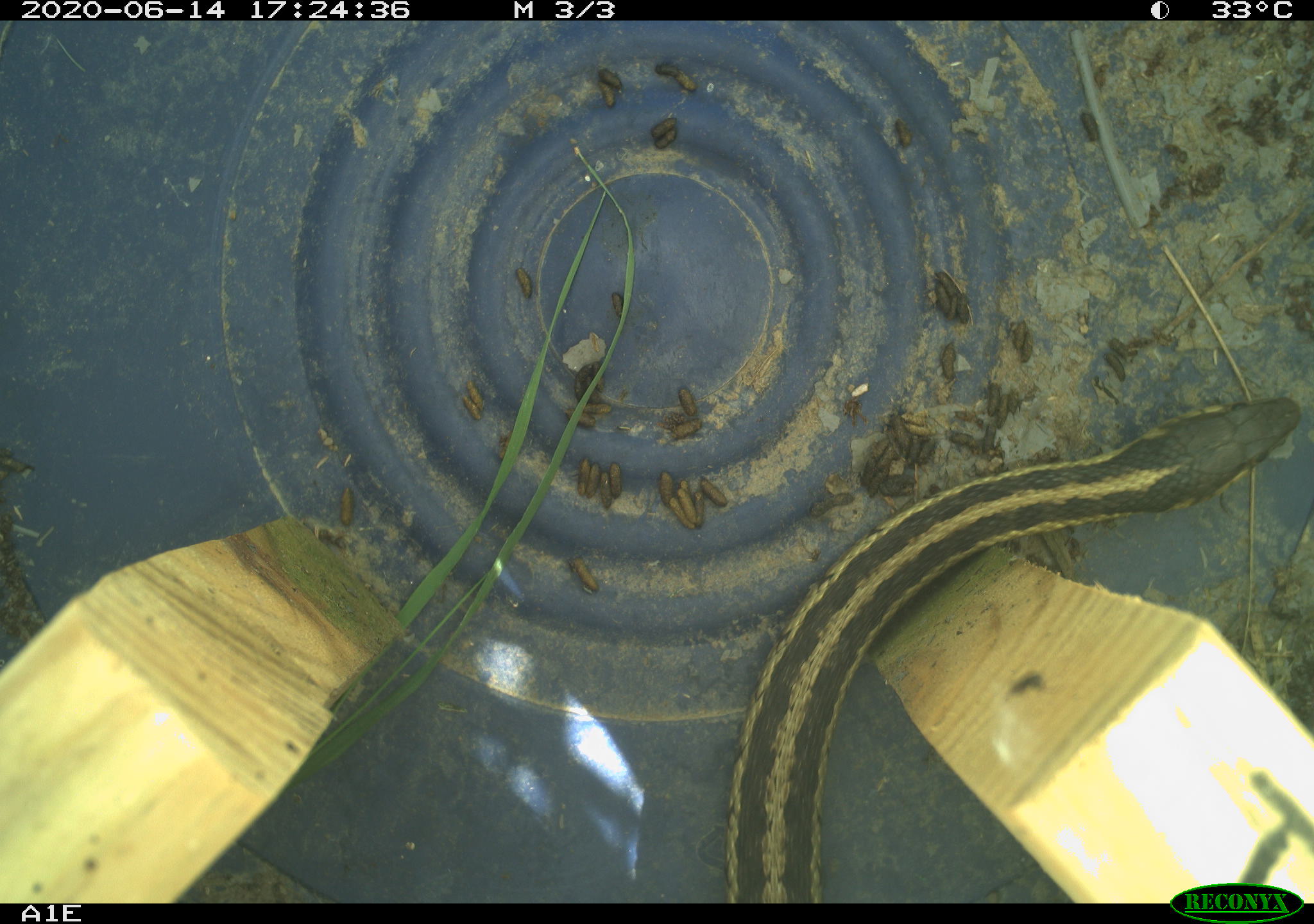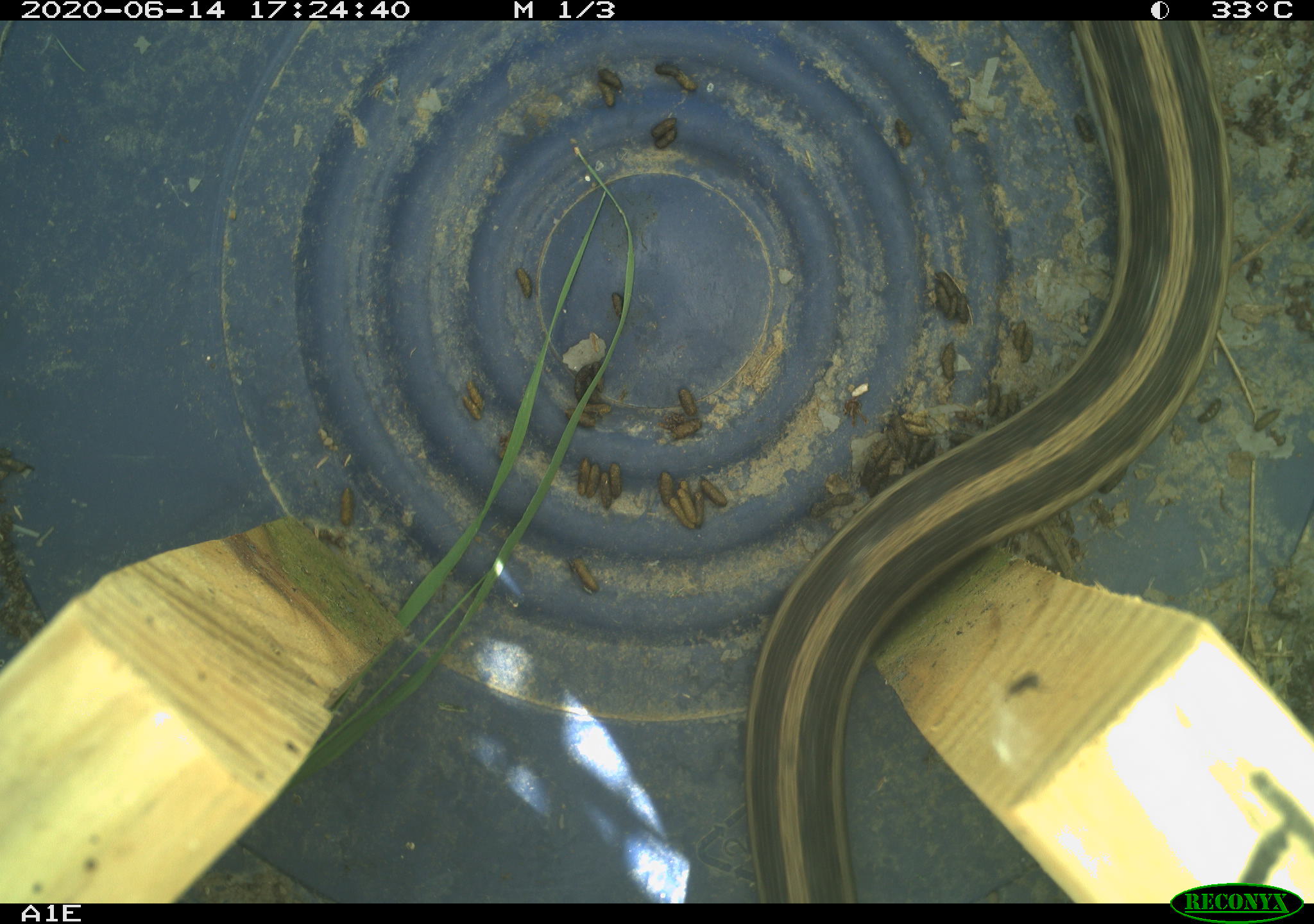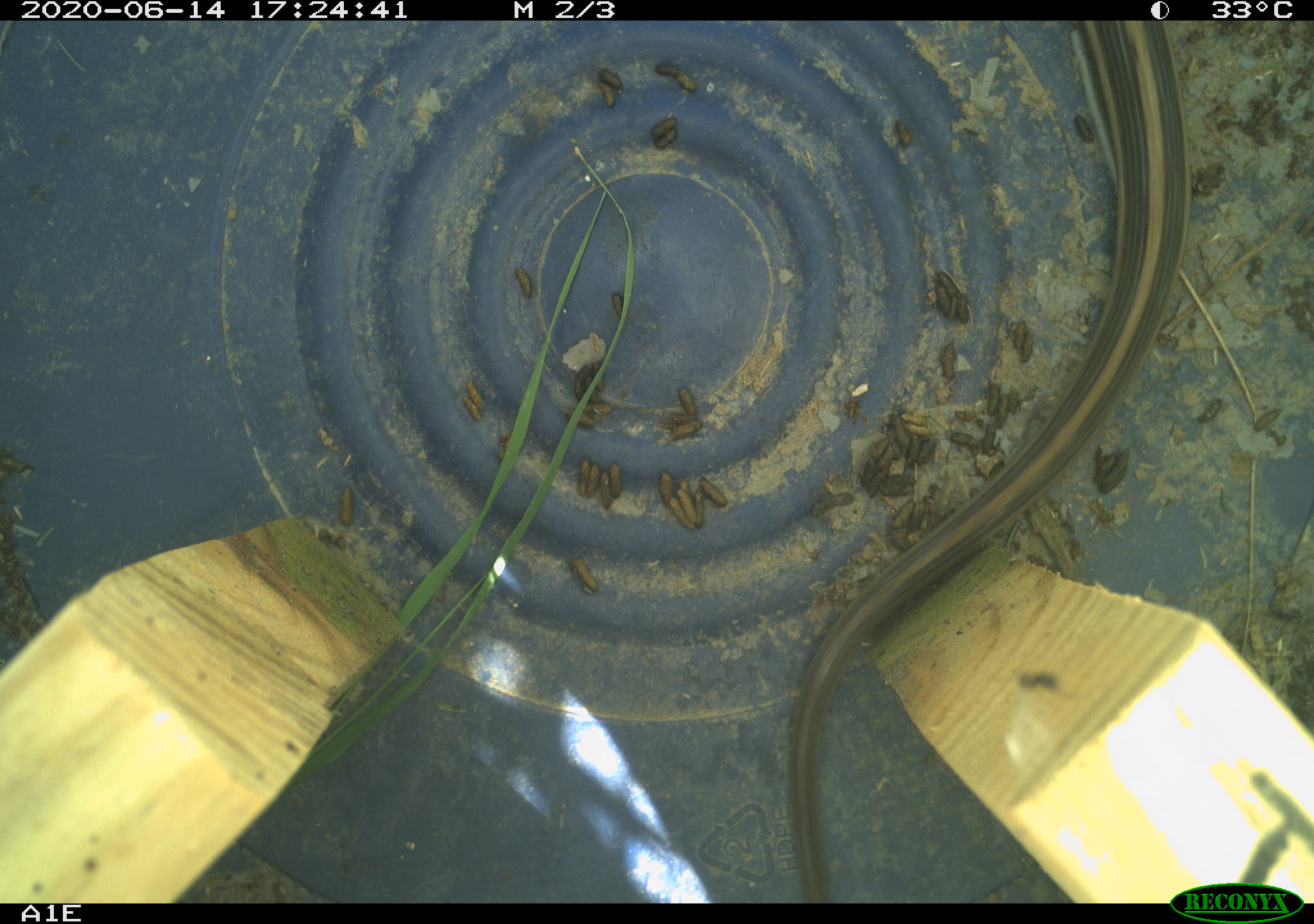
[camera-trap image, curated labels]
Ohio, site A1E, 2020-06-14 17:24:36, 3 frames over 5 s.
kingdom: Animalia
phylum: Chordata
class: Reptilia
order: Squamata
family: Colubridae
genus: Thamnophis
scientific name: Thamnophis sirtalis sirtalis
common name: eastern gartersnake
Eastern gartersnake (Thamnophis sirtalis sirtalis).